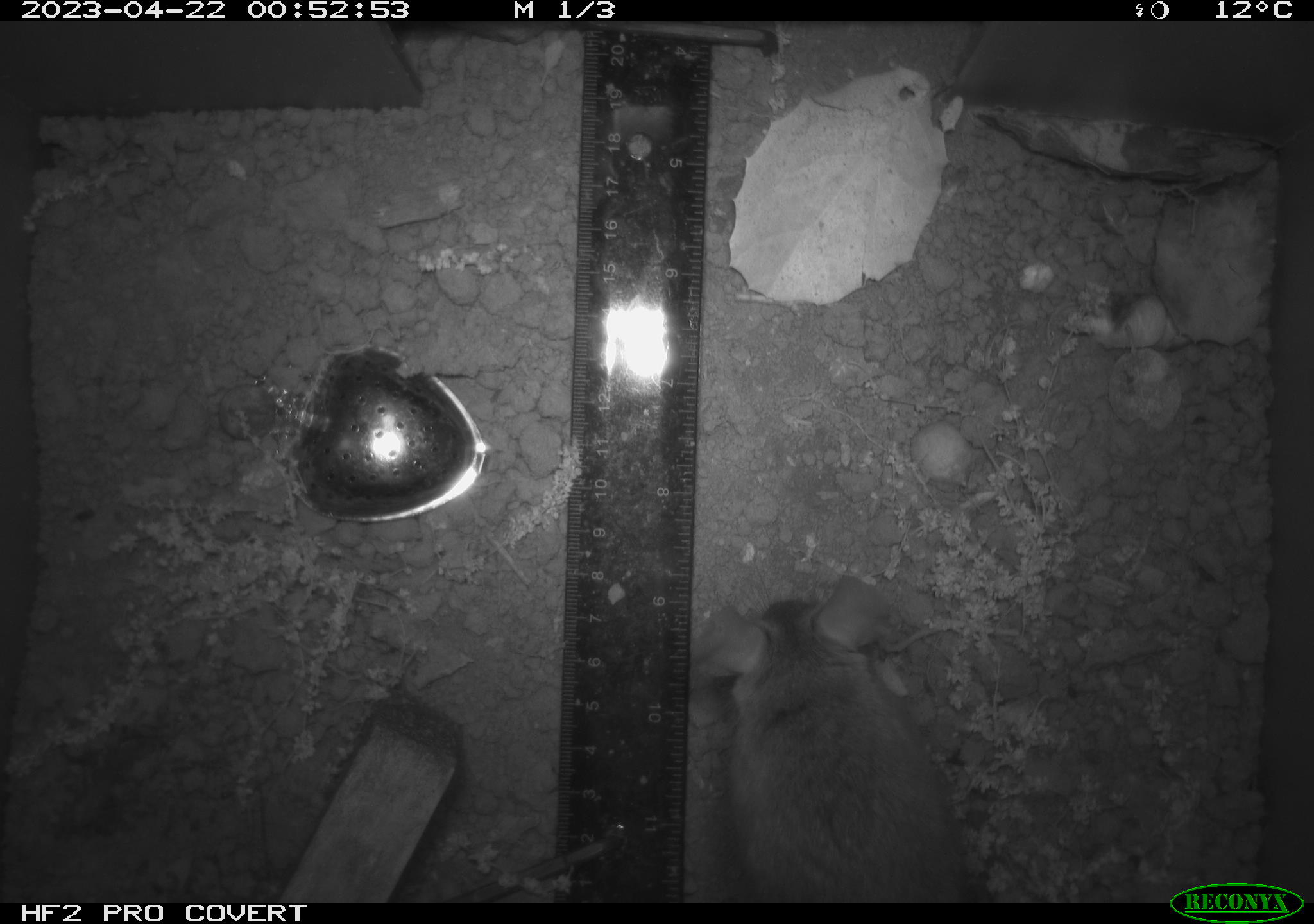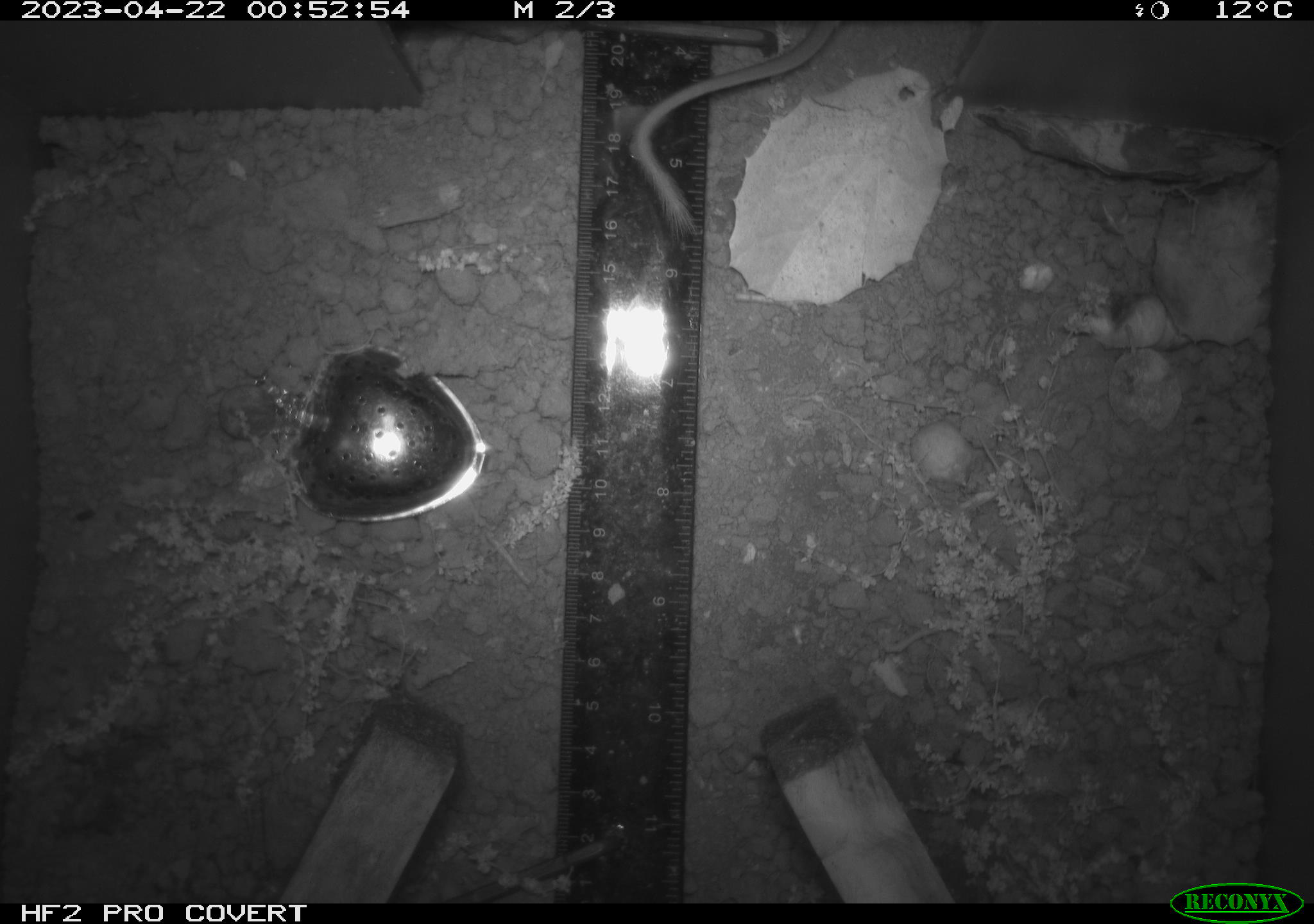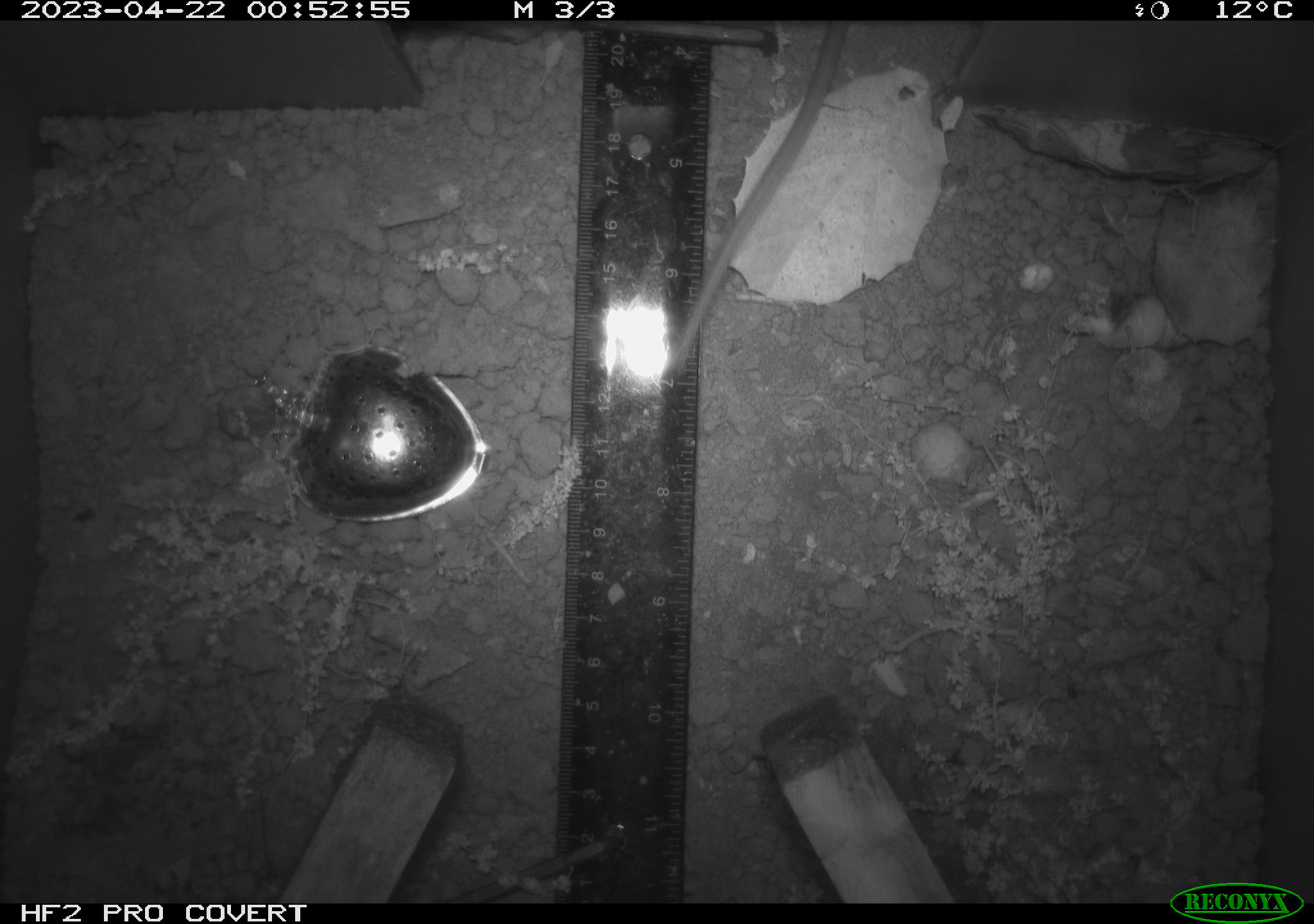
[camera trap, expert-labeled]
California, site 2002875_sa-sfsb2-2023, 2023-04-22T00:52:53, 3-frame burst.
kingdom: Animalia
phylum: Chordata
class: Mammalia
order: Rodentia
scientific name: Rodentia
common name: mouse species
Mouse species (Rodentia).